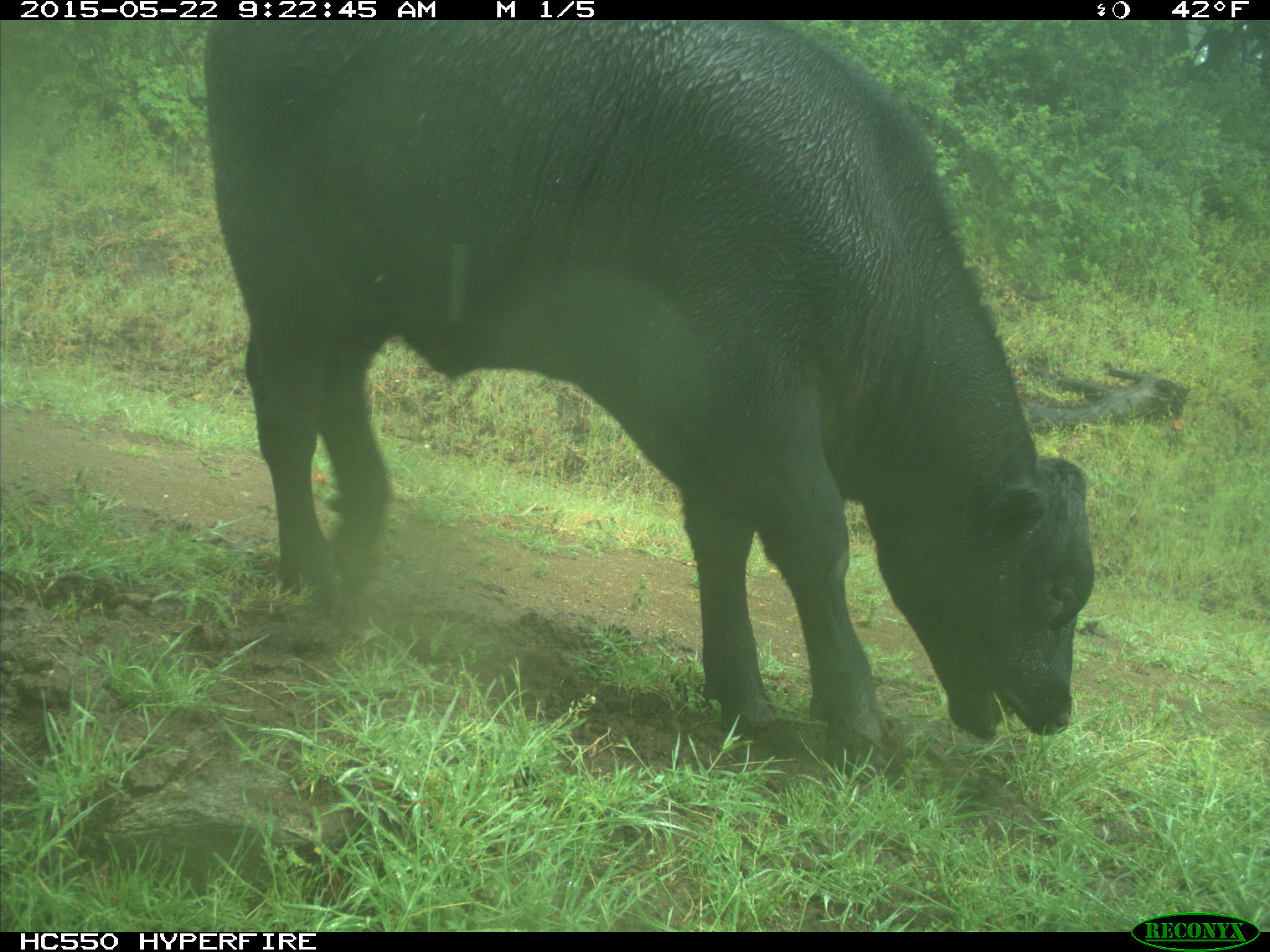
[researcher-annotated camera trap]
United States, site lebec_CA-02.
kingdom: Animalia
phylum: Chordata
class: Mammalia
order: Artiodactyla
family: Bovidae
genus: Bos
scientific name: Bos taurus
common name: domestic cow